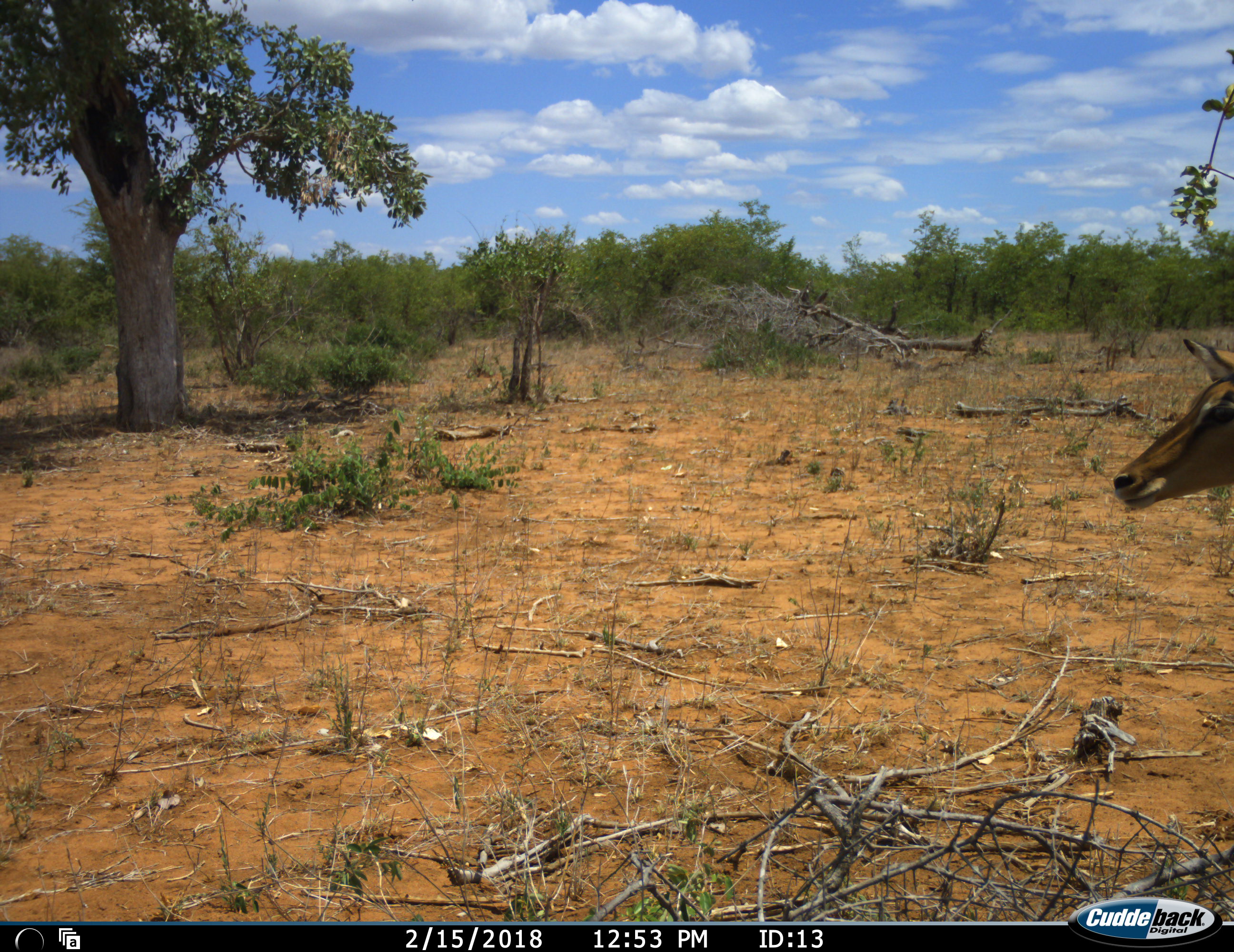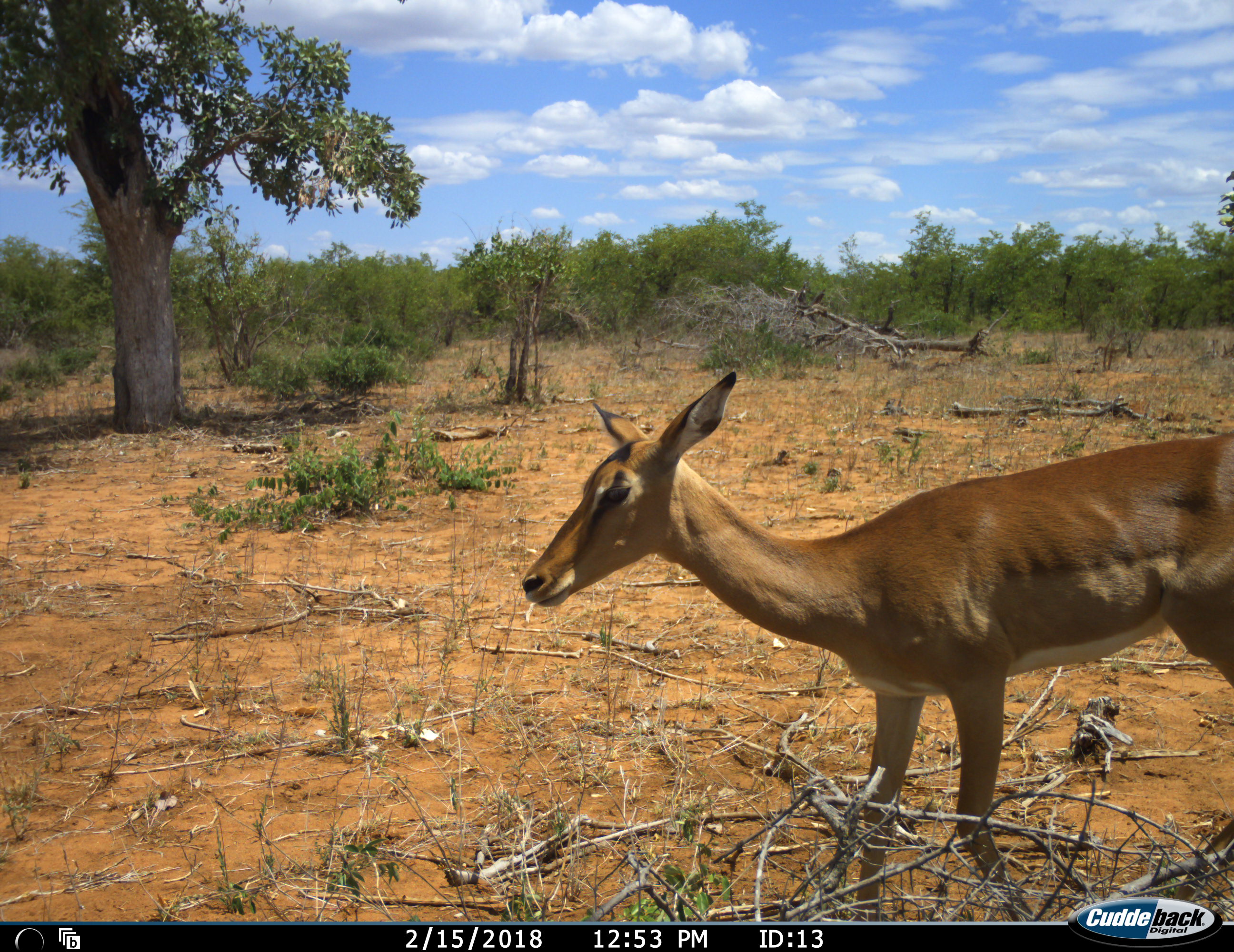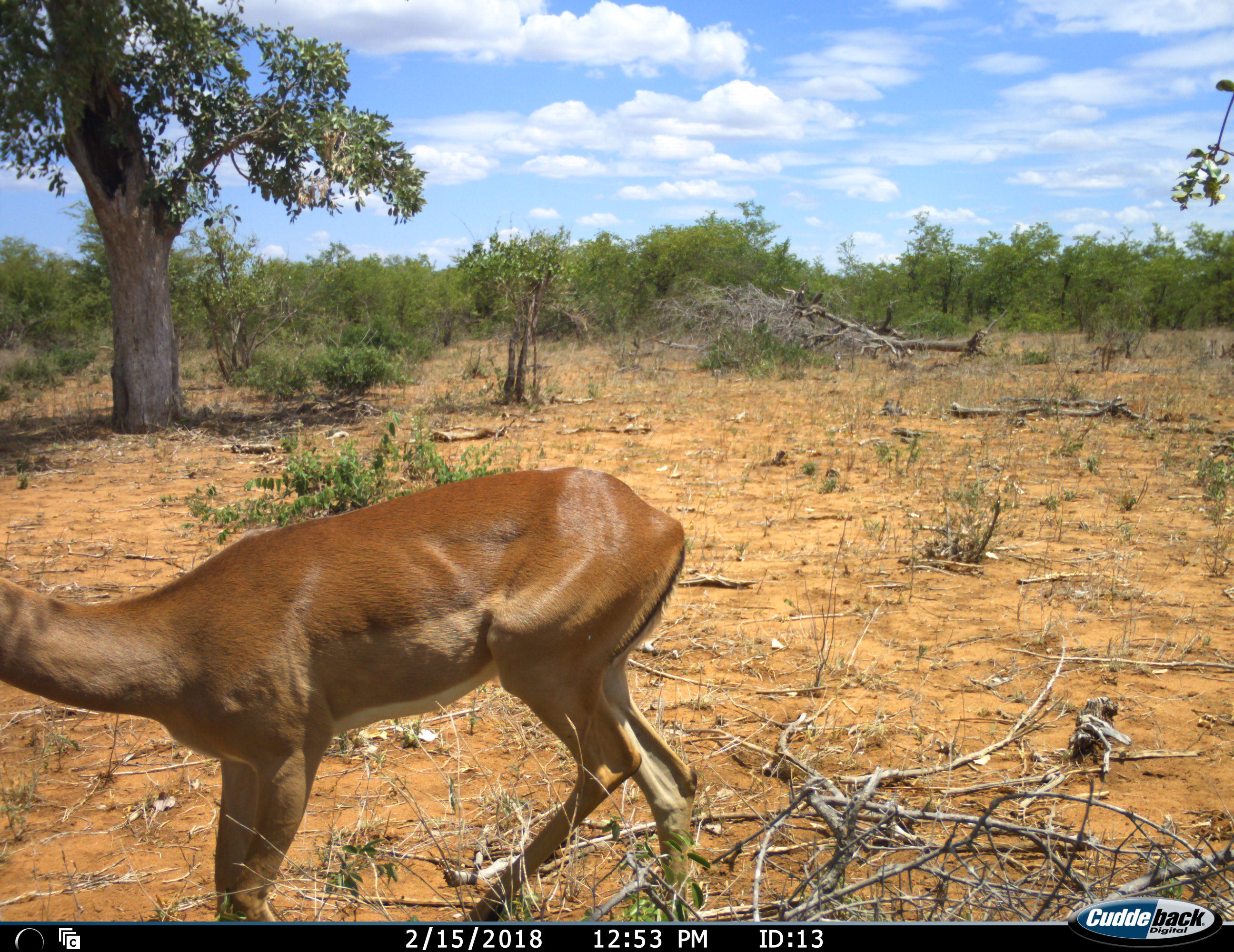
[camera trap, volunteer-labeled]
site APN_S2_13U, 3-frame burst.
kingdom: Animalia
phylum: Chordata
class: Mammalia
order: Artiodactyla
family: Bovidae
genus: Aepyceros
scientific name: Aepyceros melampus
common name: impala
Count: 1.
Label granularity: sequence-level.